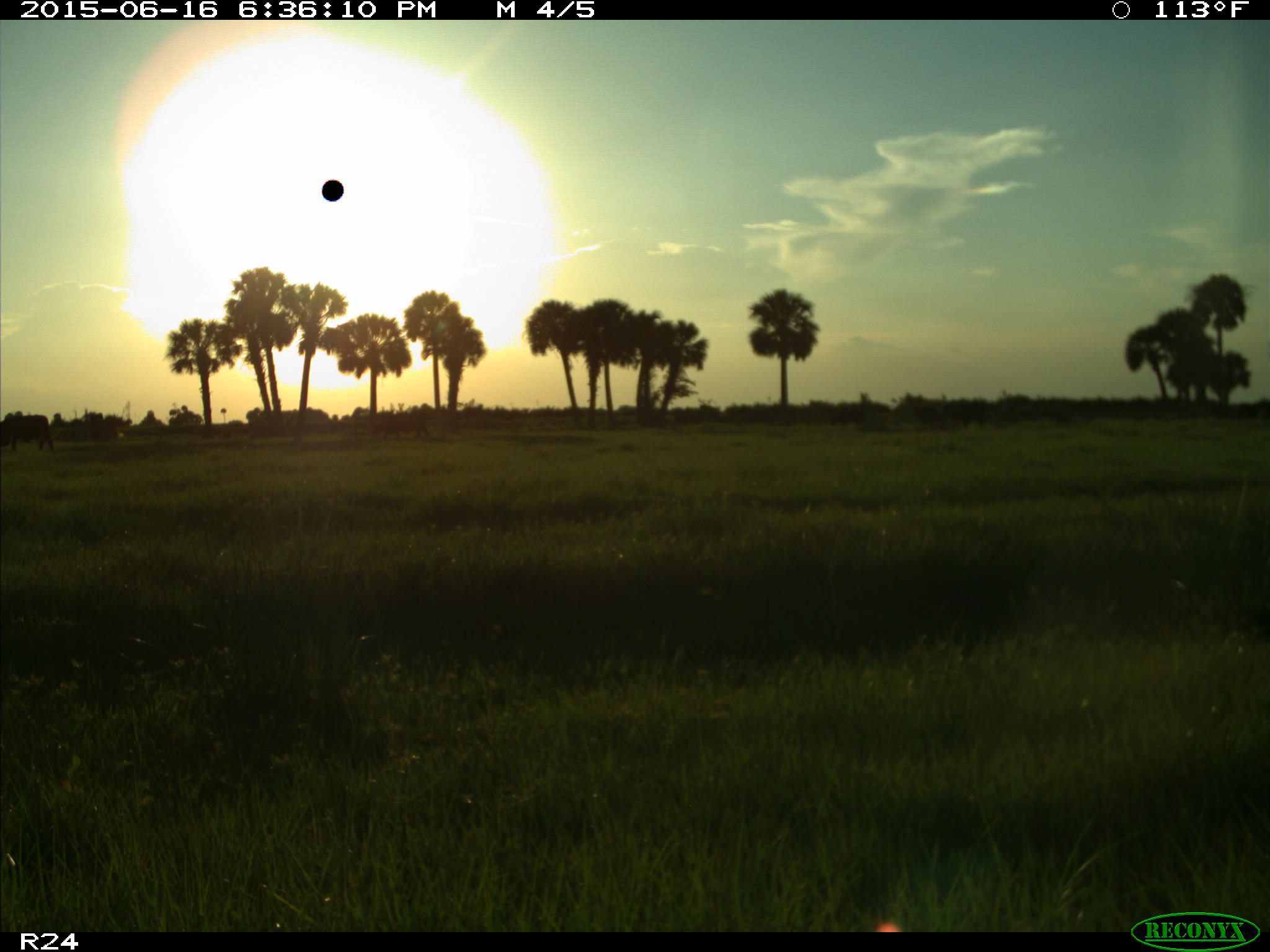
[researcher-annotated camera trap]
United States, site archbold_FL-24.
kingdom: Animalia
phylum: Chordata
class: Mammalia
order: Artiodactyla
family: Bovidae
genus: Bos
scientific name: Bos taurus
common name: domestic cow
Bos taurus (domestic cow).